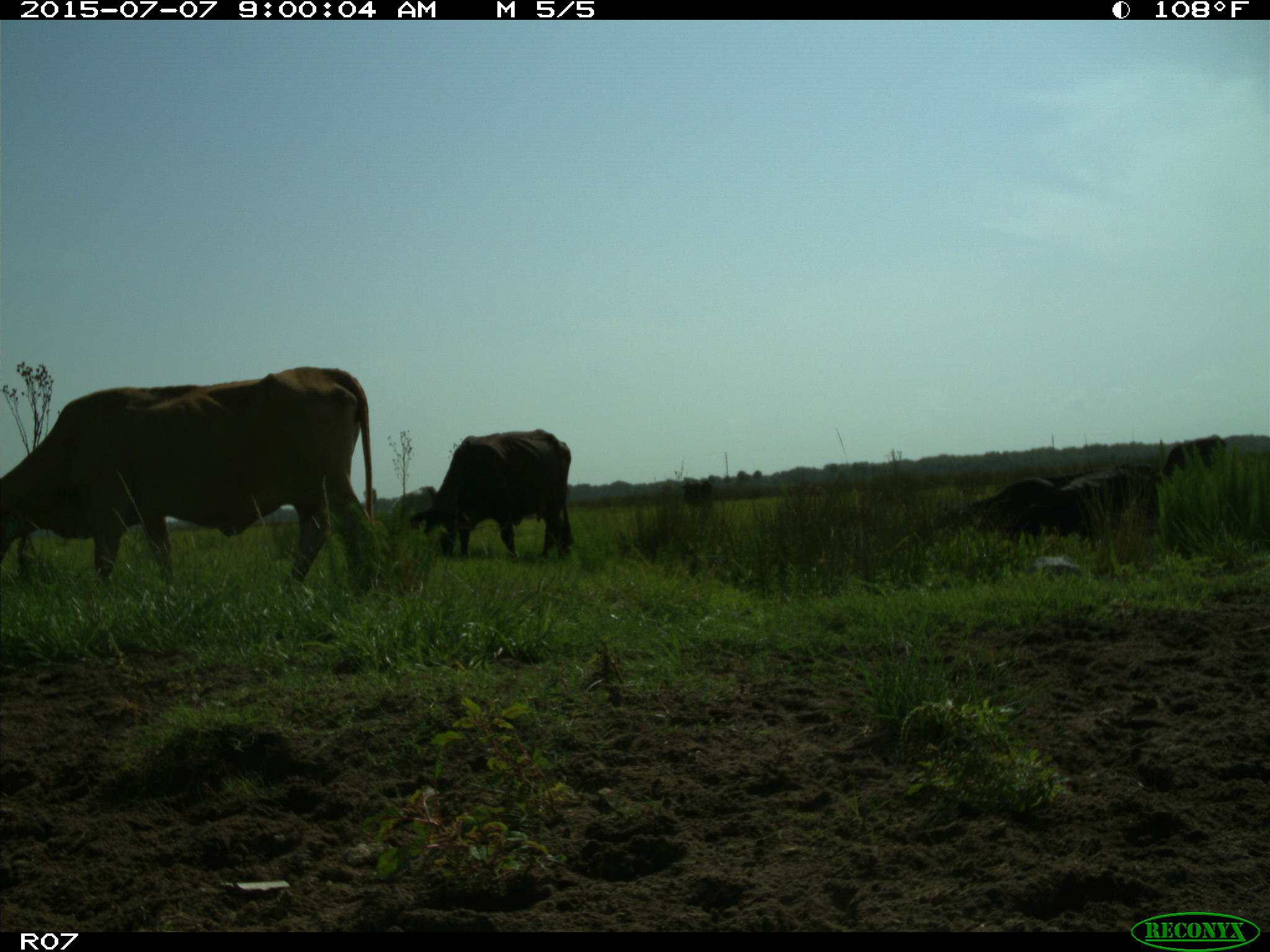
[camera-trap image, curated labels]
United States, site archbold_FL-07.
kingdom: Animalia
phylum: Chordata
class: Mammalia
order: Artiodactyla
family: Bovidae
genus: Bos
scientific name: Bos taurus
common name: domestic cow